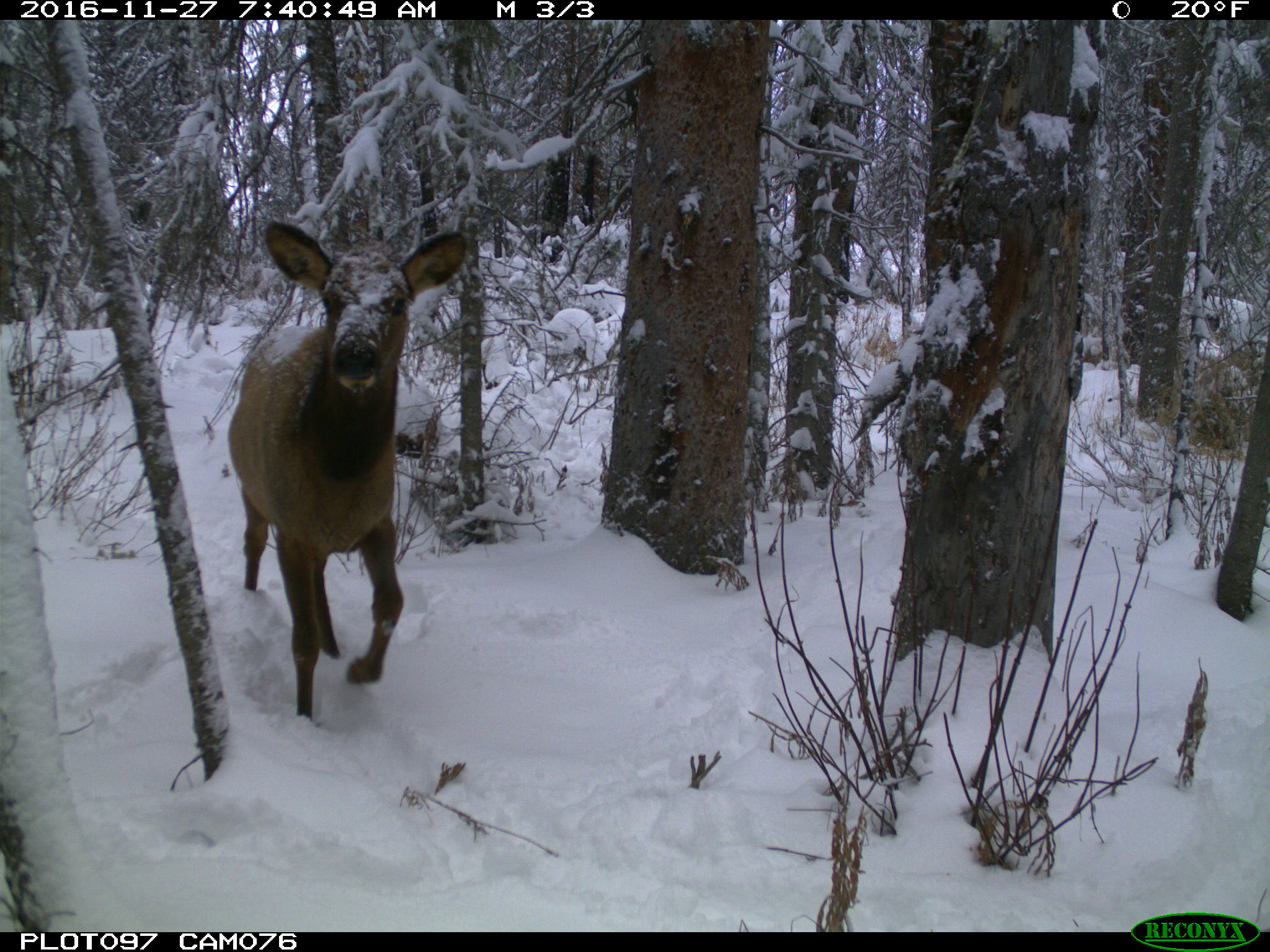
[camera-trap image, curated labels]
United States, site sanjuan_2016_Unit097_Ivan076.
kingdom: Animalia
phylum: Chordata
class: Mammalia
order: Artiodactyla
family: Cervidae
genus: Cervus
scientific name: Cervus elaphus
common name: red deer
Cervus elaphus (red deer).